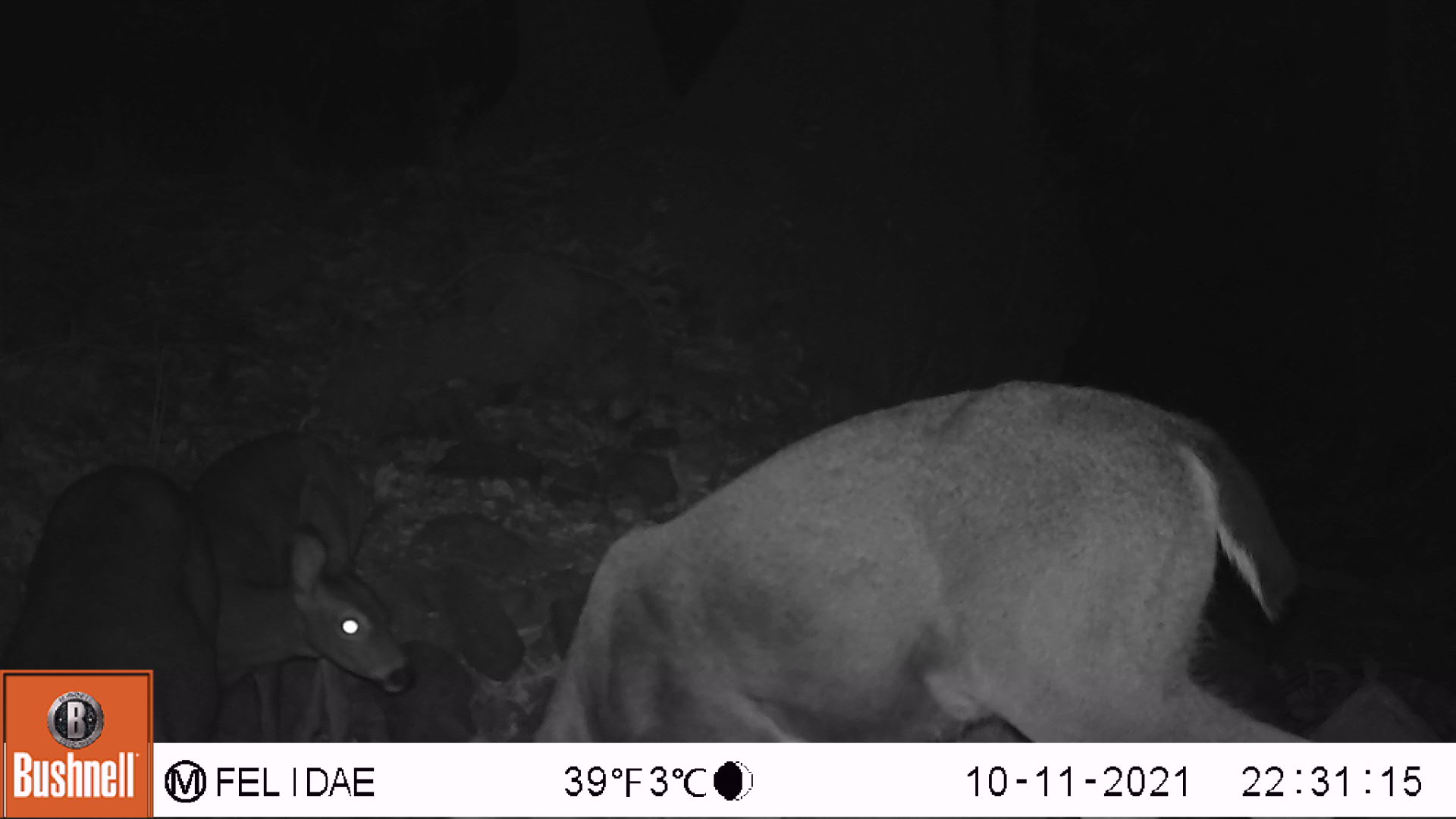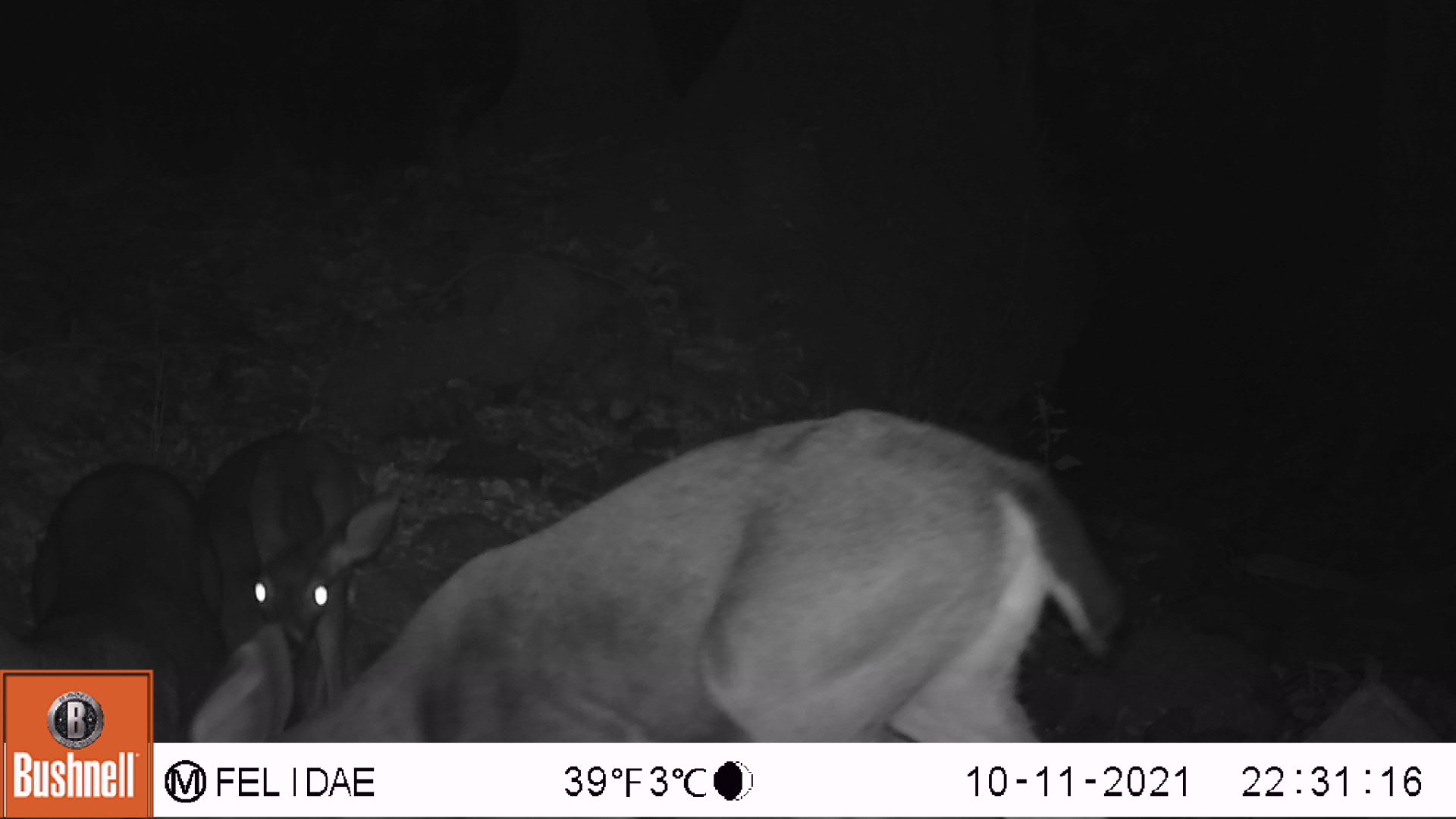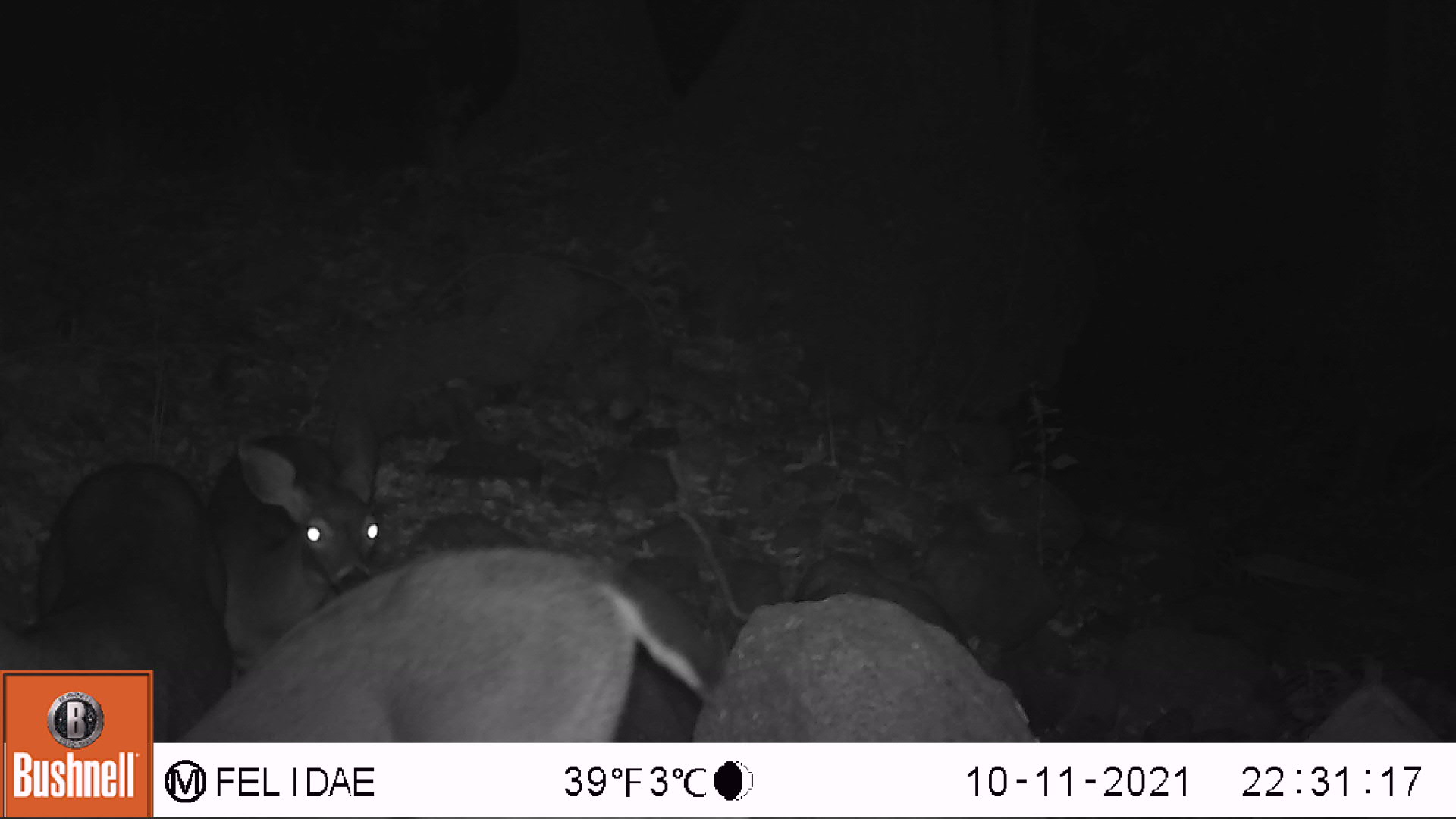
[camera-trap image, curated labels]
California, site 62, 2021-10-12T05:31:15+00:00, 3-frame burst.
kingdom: Animalia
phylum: Chordata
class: Mammalia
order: Artiodactyla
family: Cervidae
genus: Odocoileus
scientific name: Odocoileus hemionus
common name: mule deer